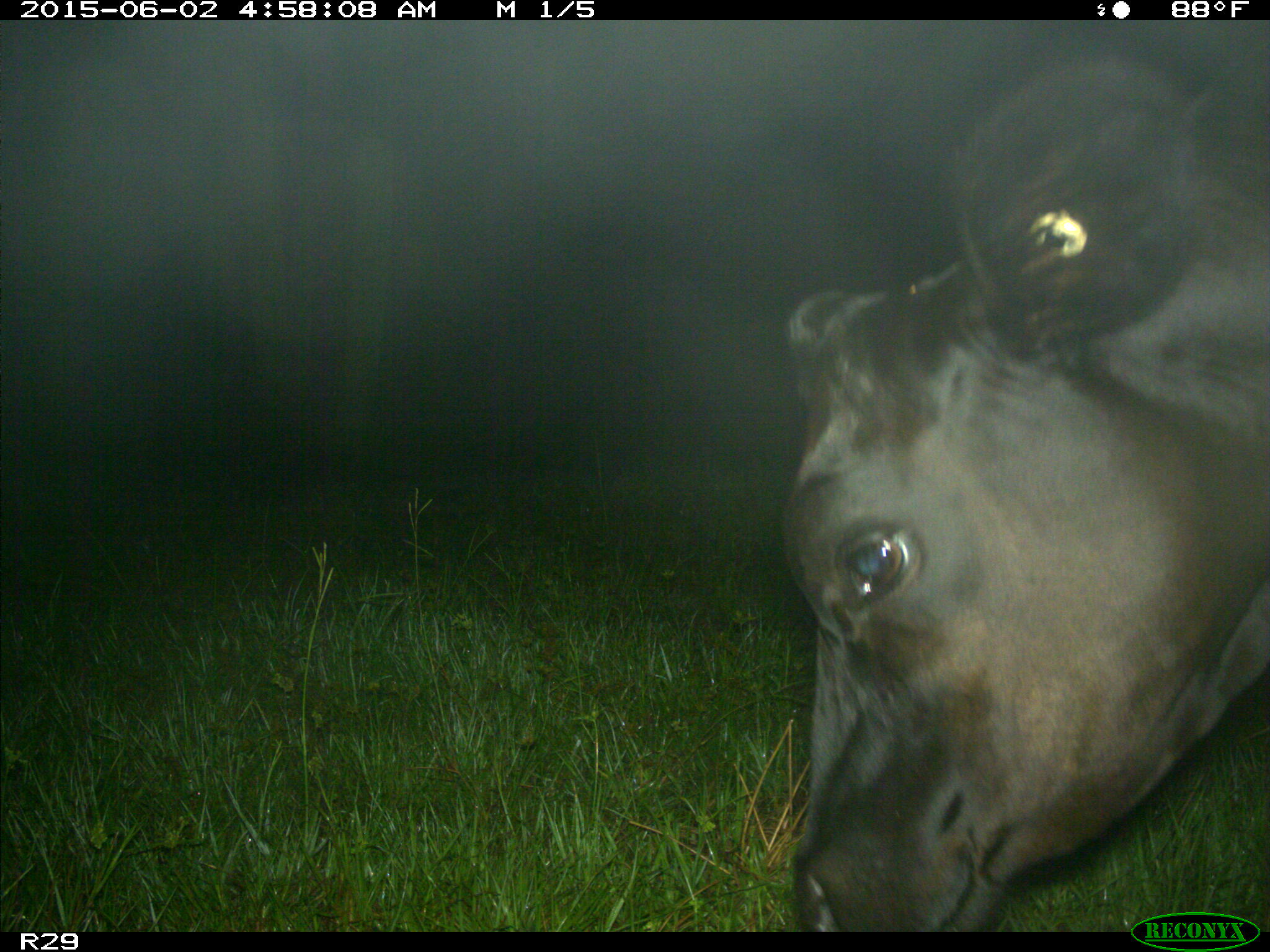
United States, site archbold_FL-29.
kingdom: Animalia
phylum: Chordata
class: Mammalia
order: Artiodactyla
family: Bovidae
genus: Bos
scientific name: Bos taurus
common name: domestic cow